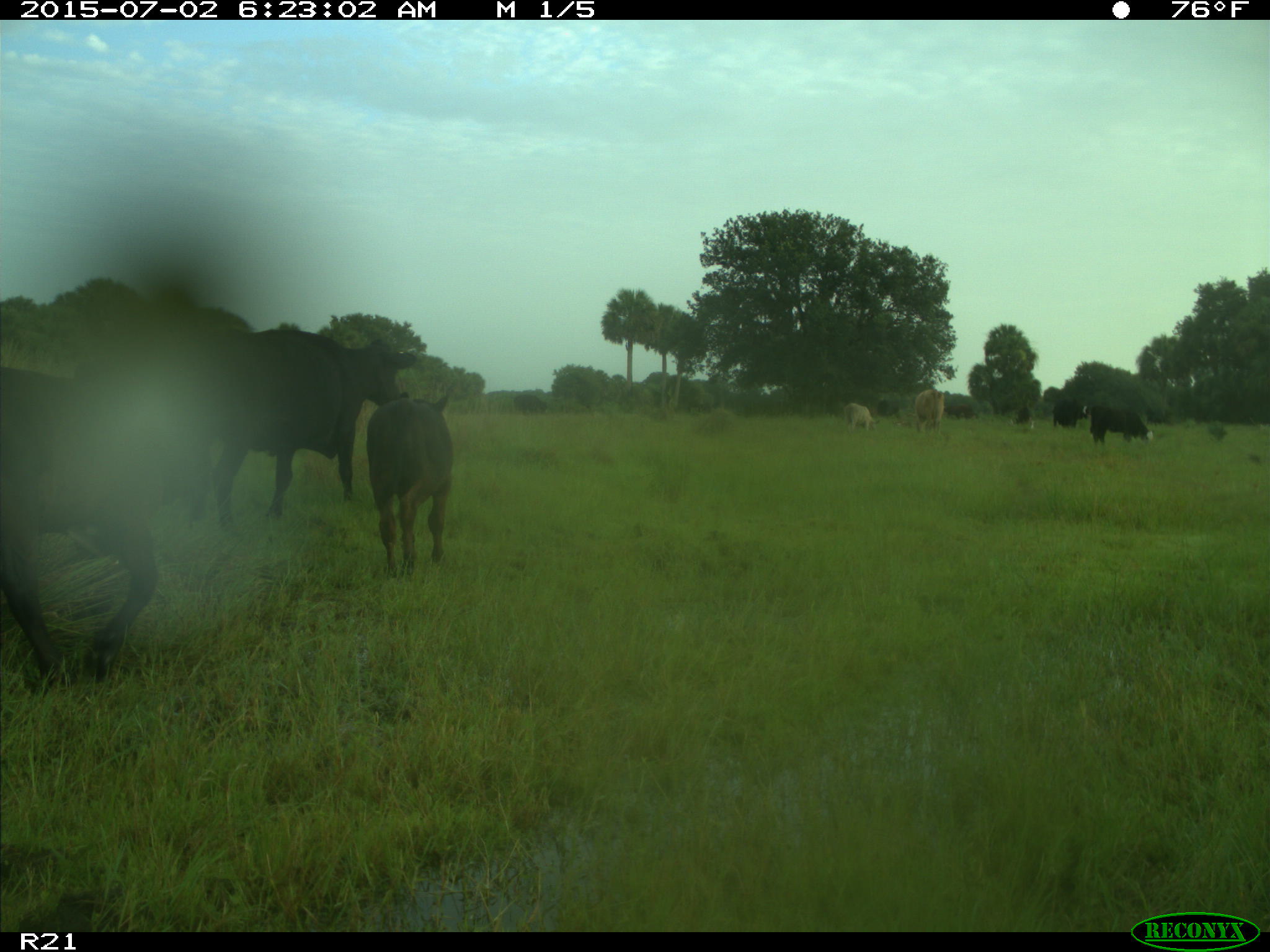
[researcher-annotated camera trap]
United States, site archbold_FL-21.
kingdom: Animalia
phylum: Chordata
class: Mammalia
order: Artiodactyla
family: Bovidae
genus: Bos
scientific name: Bos taurus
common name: domestic cow